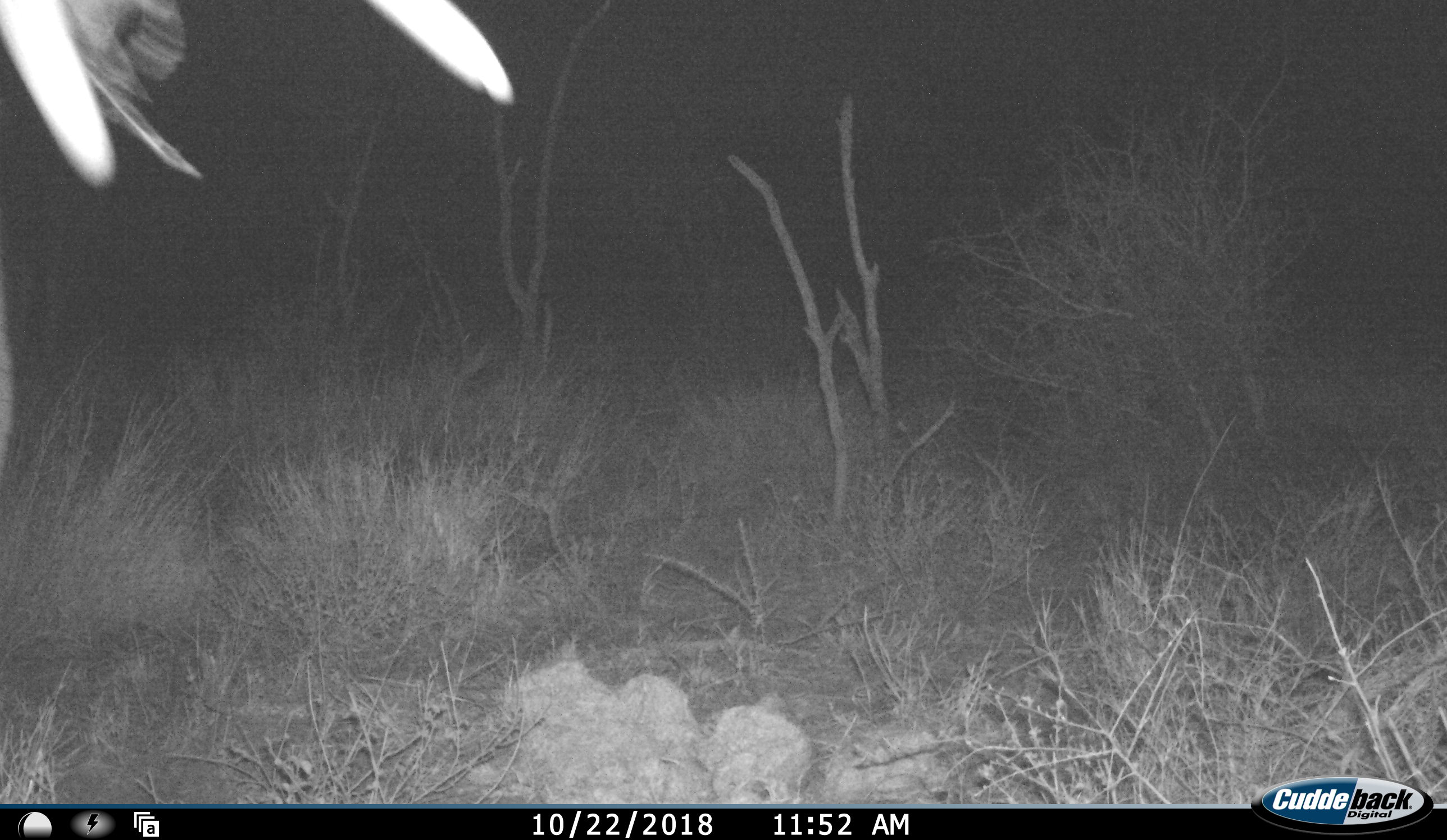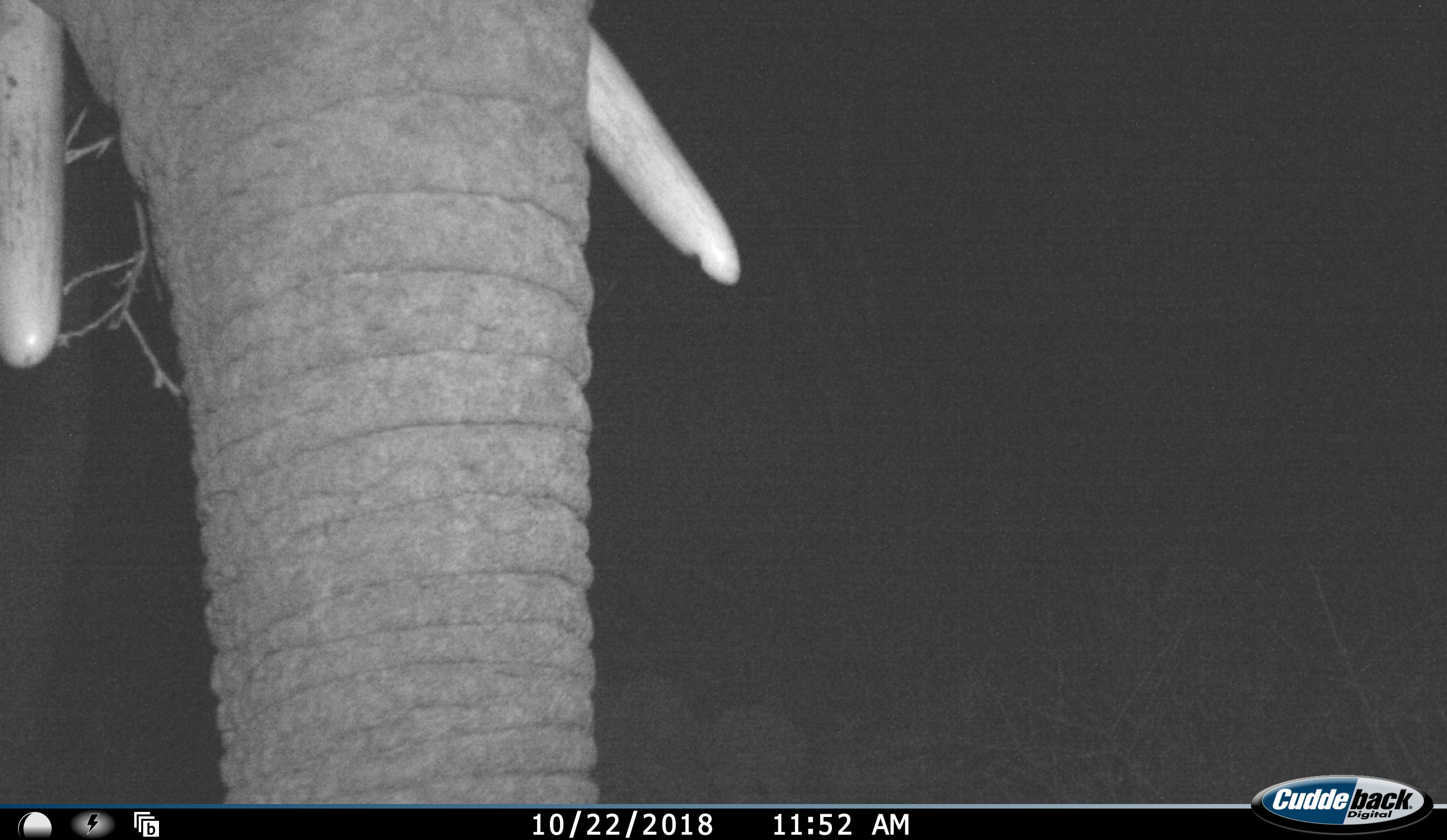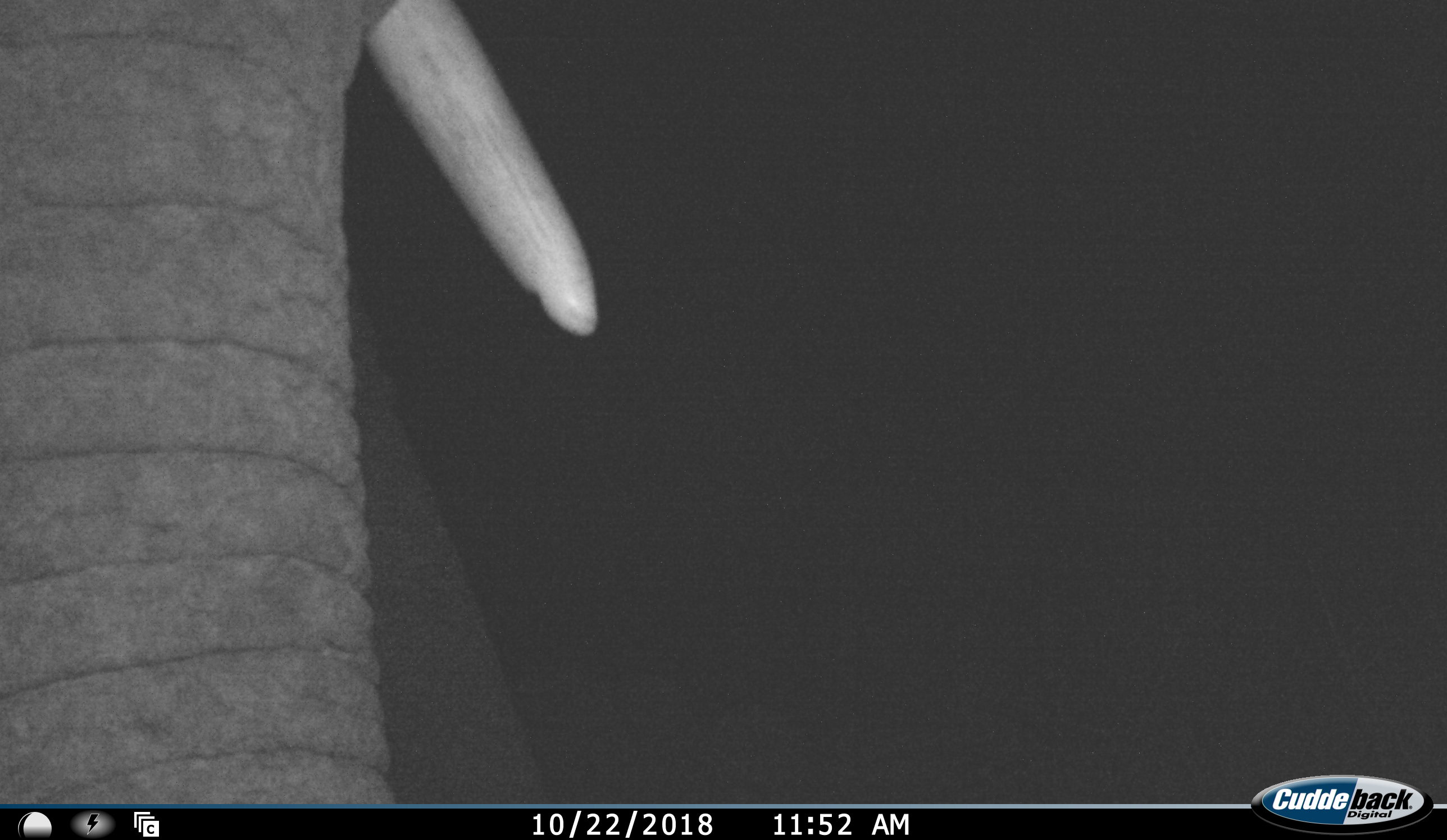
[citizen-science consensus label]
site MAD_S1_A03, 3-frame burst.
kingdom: Animalia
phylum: Chordata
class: Mammalia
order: Proboscidea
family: Elephantidae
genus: Loxodonta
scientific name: Loxodonta africana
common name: african bush elephant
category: elephant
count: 1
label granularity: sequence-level